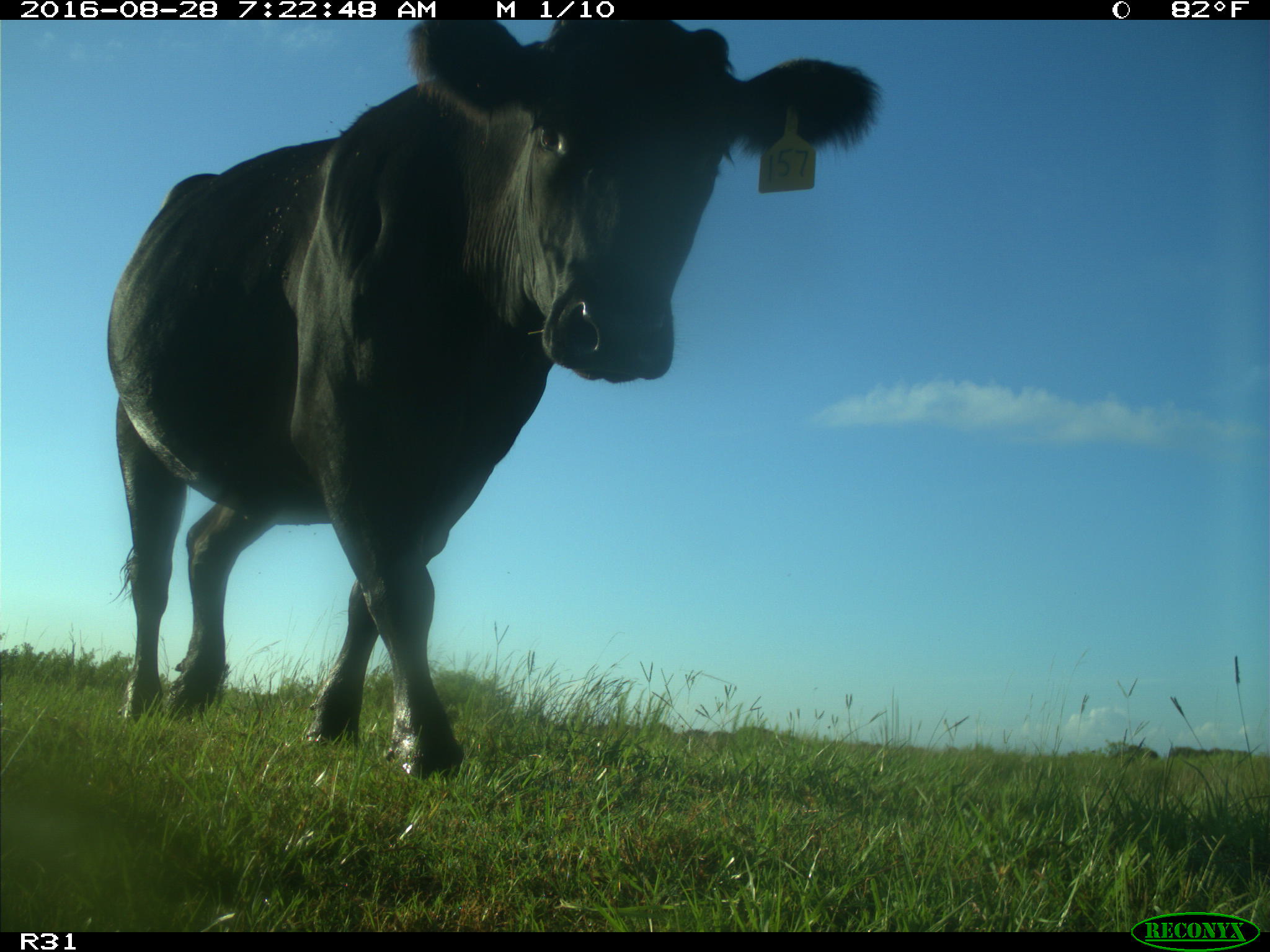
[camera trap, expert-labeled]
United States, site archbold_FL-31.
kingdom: Animalia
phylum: Chordata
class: Mammalia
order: Artiodactyla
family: Bovidae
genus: Bos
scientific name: Bos taurus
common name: domestic cow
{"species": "Bos taurus (domestic cow)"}